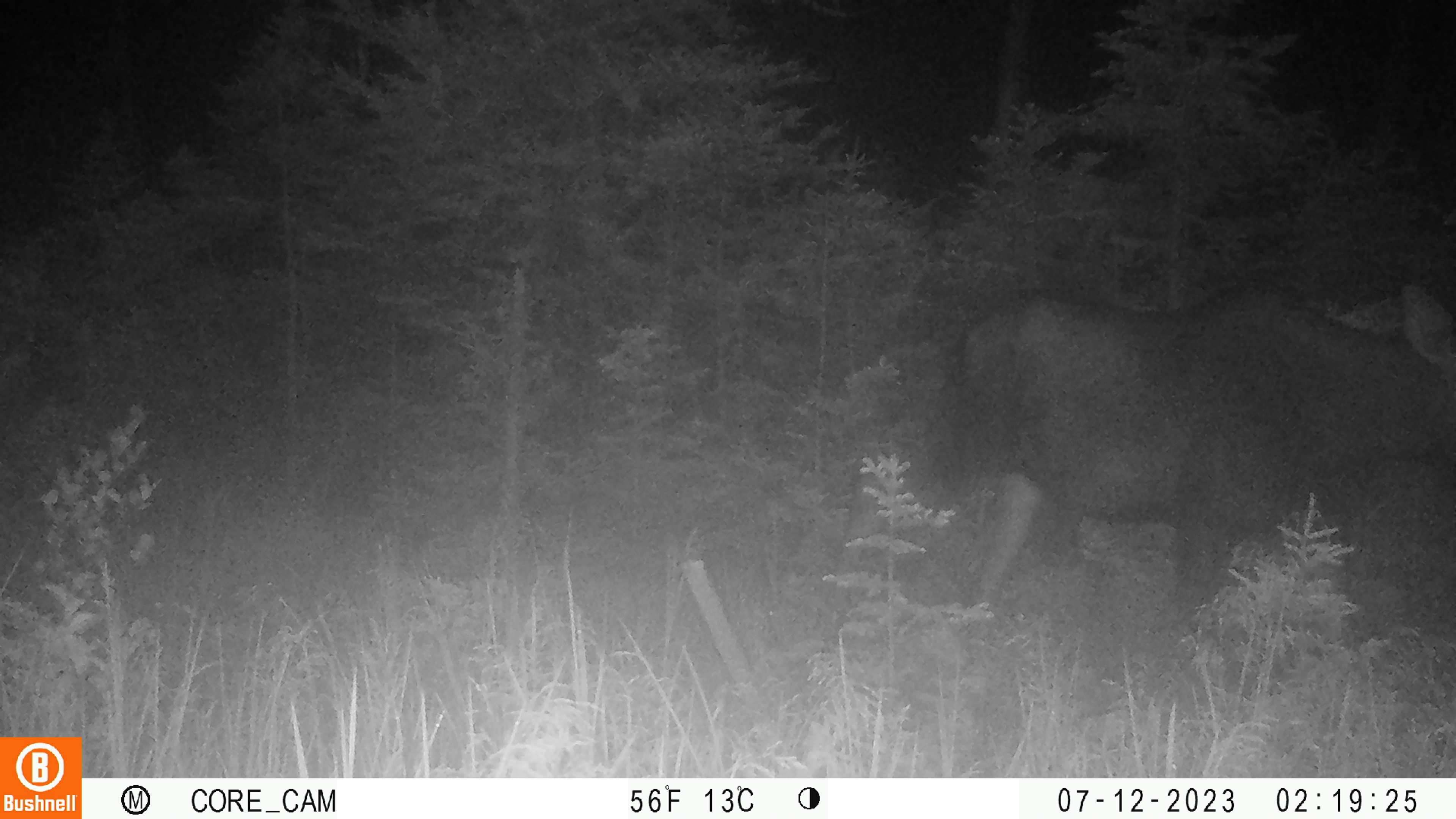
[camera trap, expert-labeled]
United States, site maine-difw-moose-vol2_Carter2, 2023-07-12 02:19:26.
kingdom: Animalia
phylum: Chordata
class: Mammalia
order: Artiodactyla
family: Cervidae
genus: Alces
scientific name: Alces alces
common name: moose